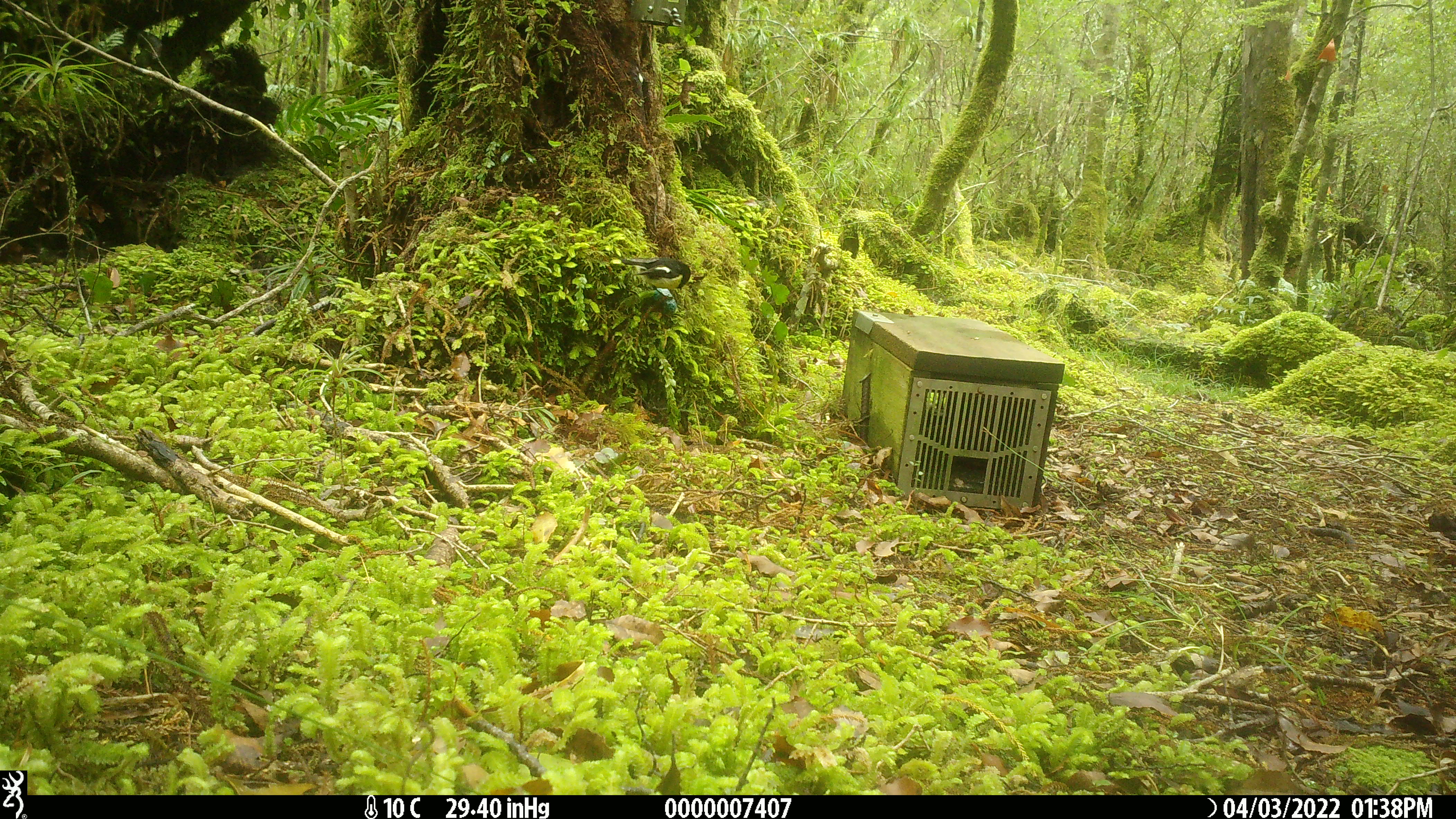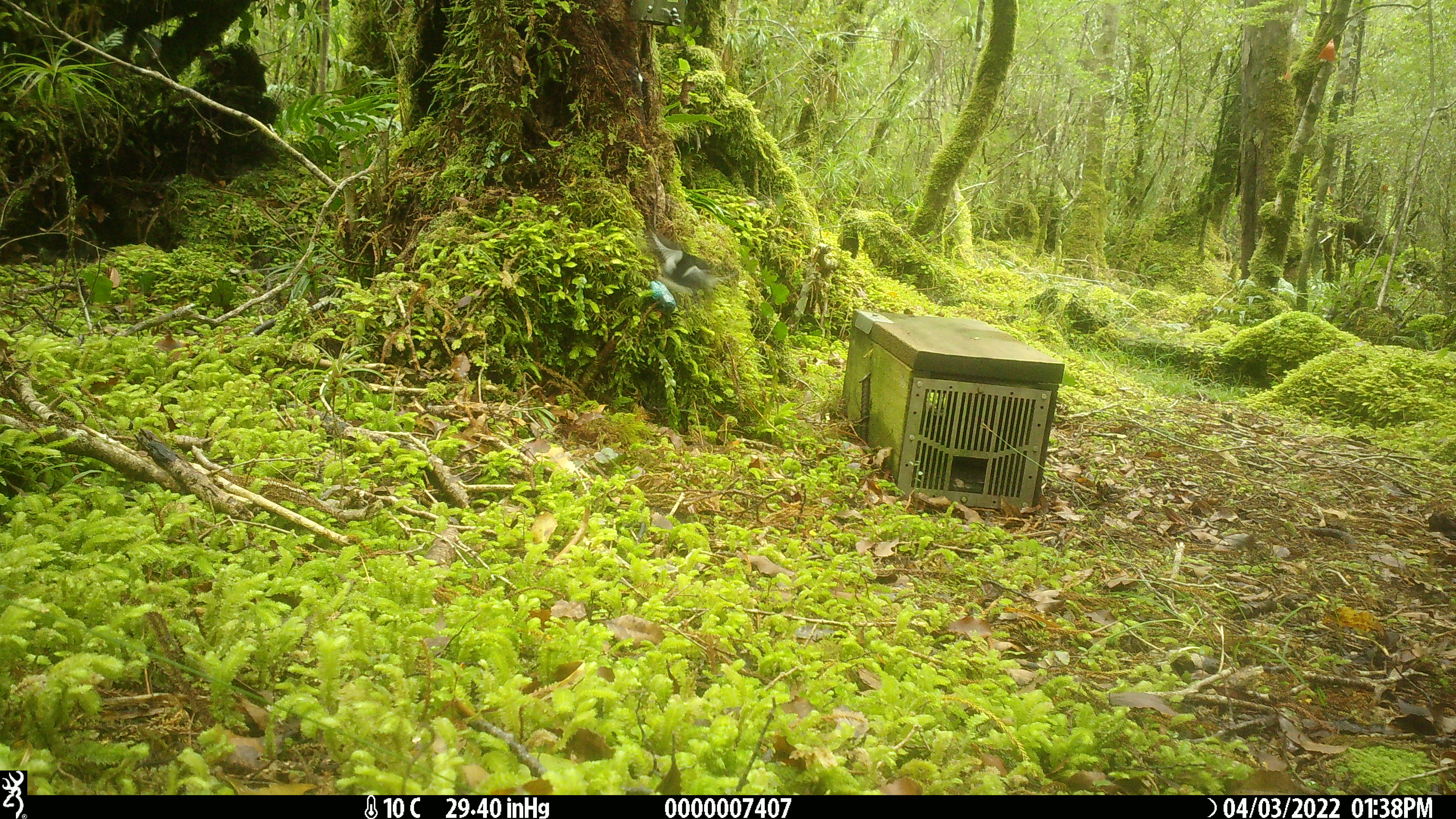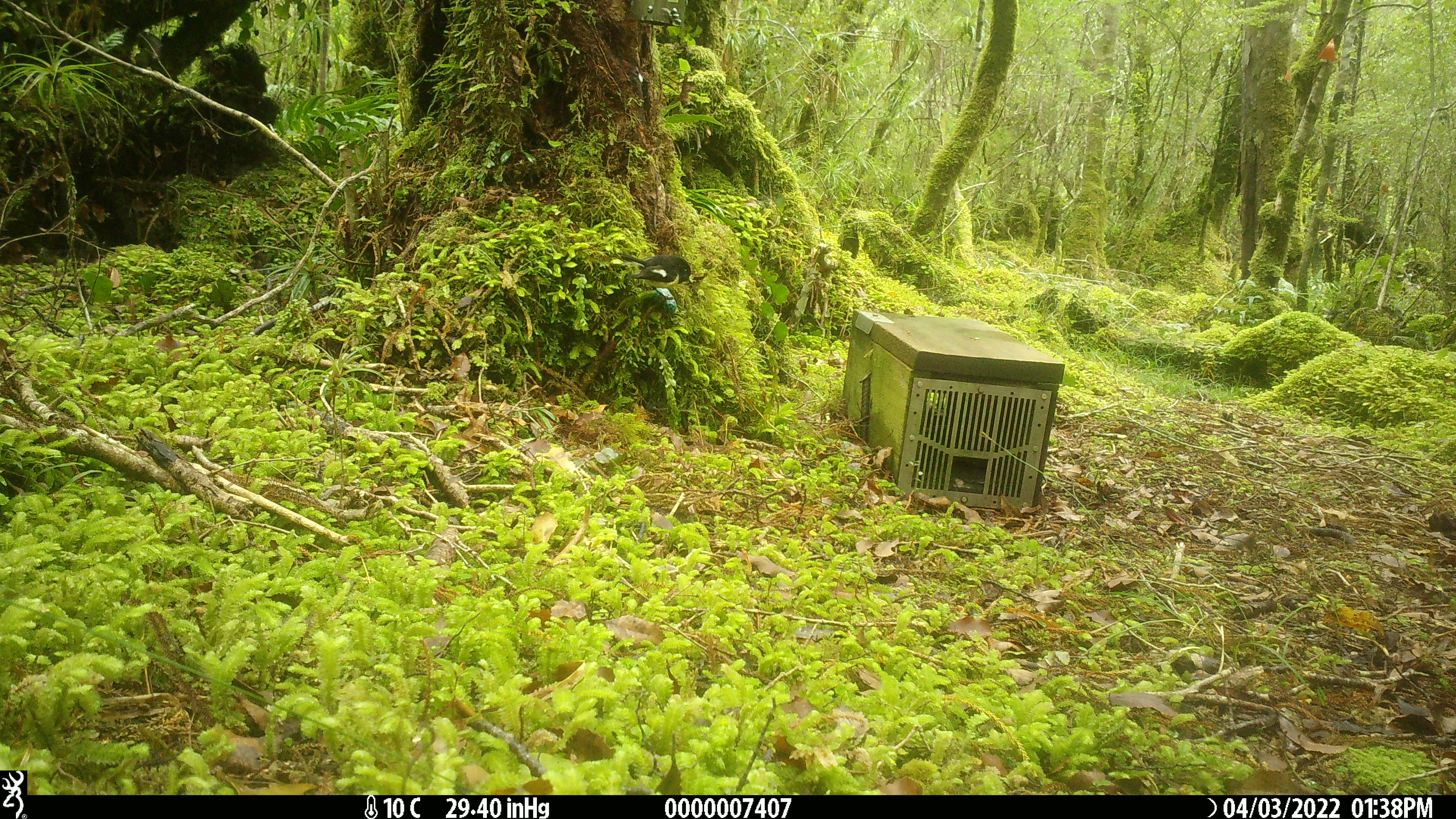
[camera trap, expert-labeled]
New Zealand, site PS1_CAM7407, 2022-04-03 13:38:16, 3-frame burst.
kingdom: Animalia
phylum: Chordata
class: Aves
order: Passeriformes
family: Petroicidae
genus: Petroica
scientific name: Petroica macrocephala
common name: tomtit